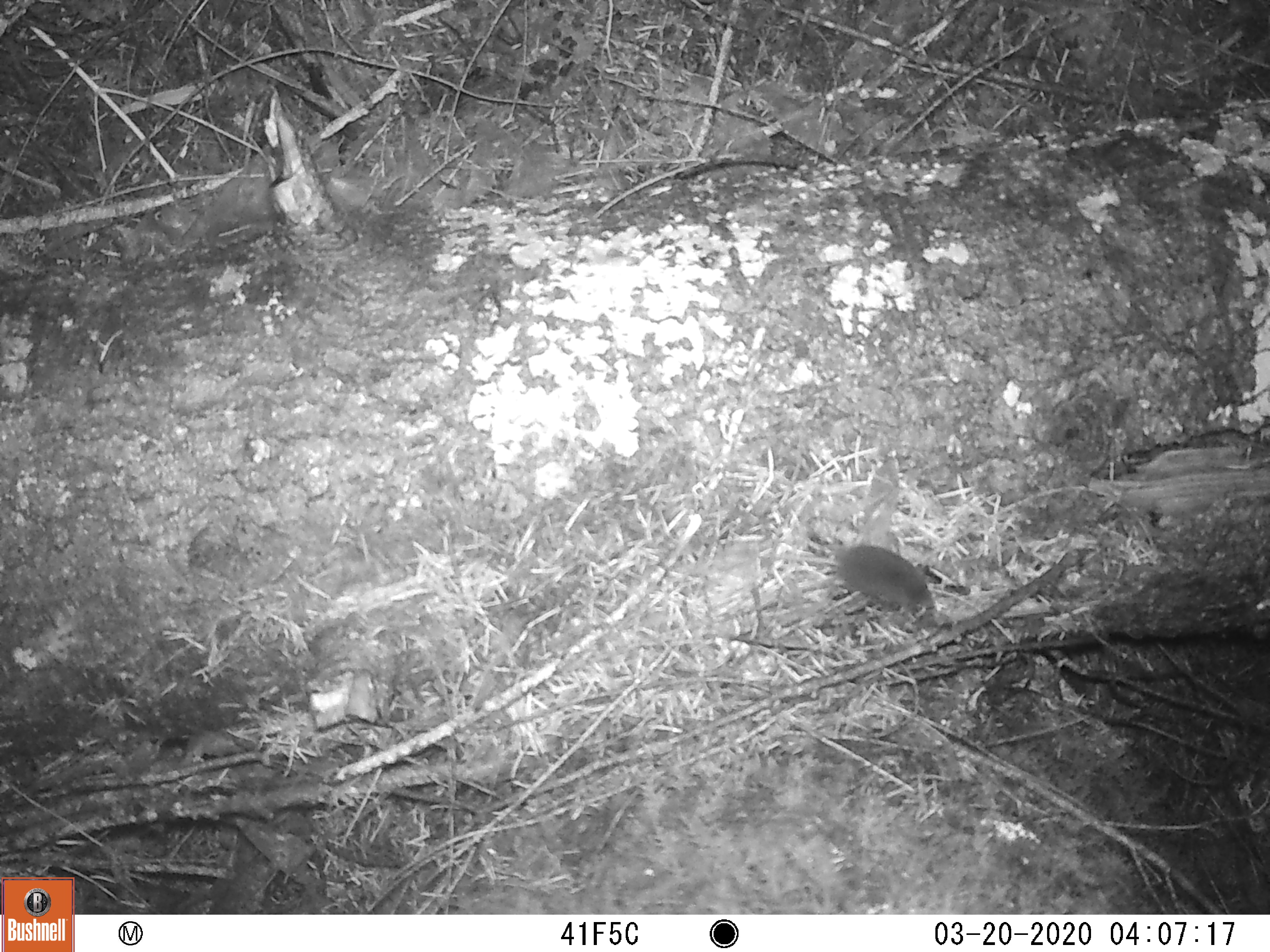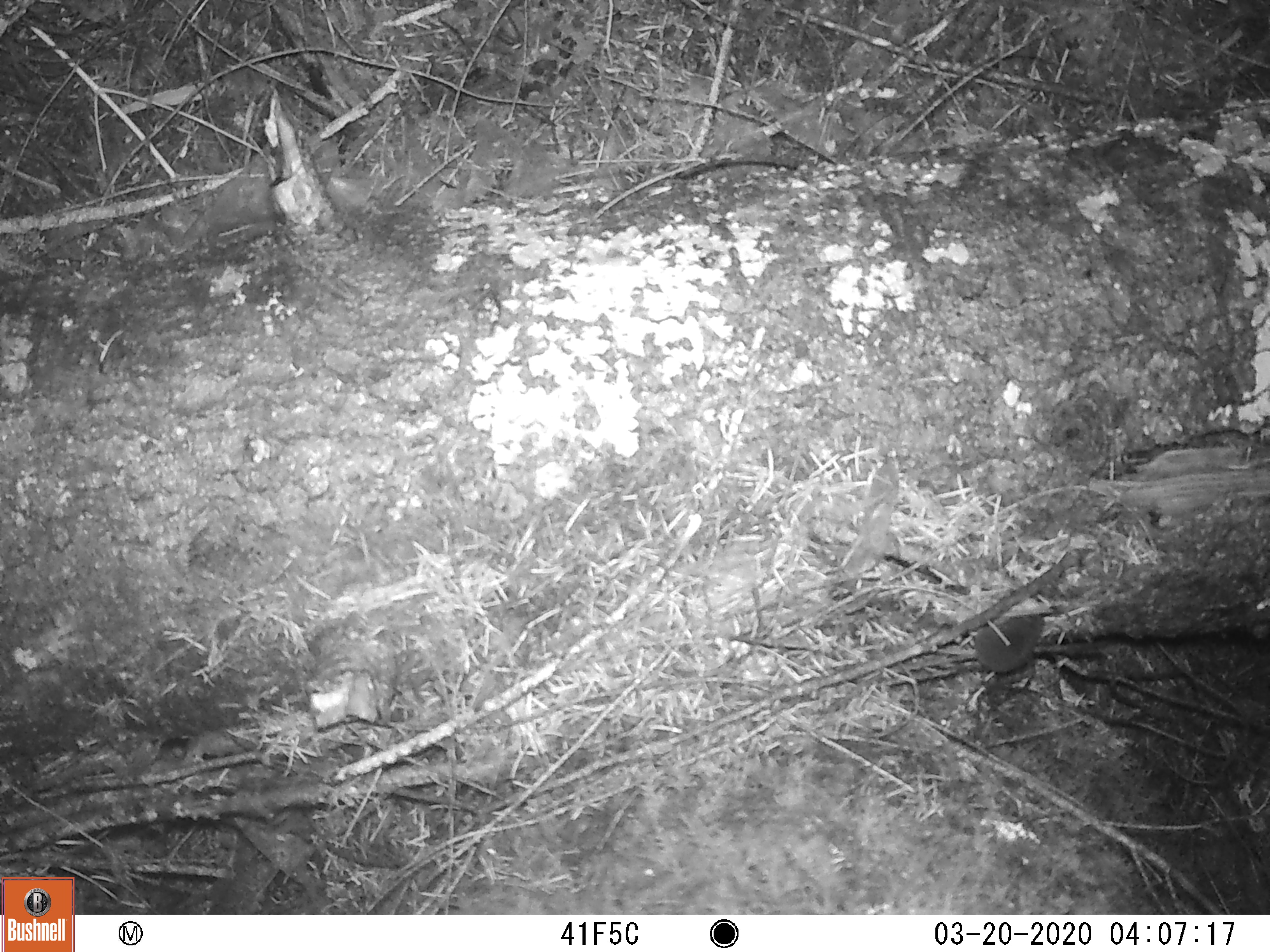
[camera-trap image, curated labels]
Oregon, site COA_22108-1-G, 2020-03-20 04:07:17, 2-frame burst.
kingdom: Animalia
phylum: Chordata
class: Mammalia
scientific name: Mammalia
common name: small mammal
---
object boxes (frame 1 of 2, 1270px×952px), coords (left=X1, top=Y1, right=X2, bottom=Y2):
small mammal: (left=711, top=465, right=974, bottom=660)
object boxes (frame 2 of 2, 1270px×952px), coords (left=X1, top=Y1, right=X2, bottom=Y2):
small mammal: (left=849, top=589, right=1098, bottom=698)